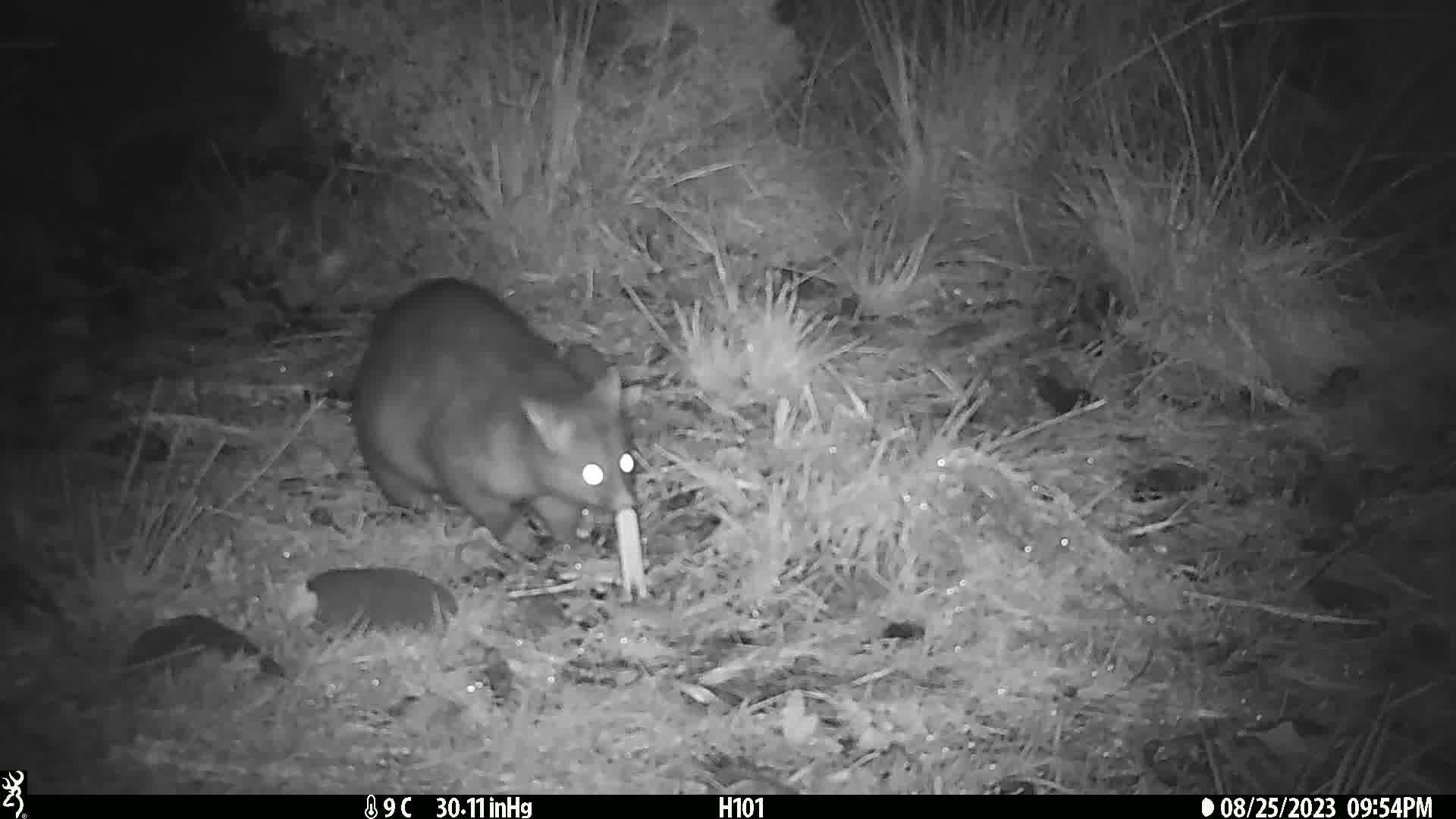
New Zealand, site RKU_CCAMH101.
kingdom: Animalia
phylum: Chordata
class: Mammalia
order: Diprotodontia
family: Phalangeridae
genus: Trichosurus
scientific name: Trichosurus vulpecula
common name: common brushtail possum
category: possum